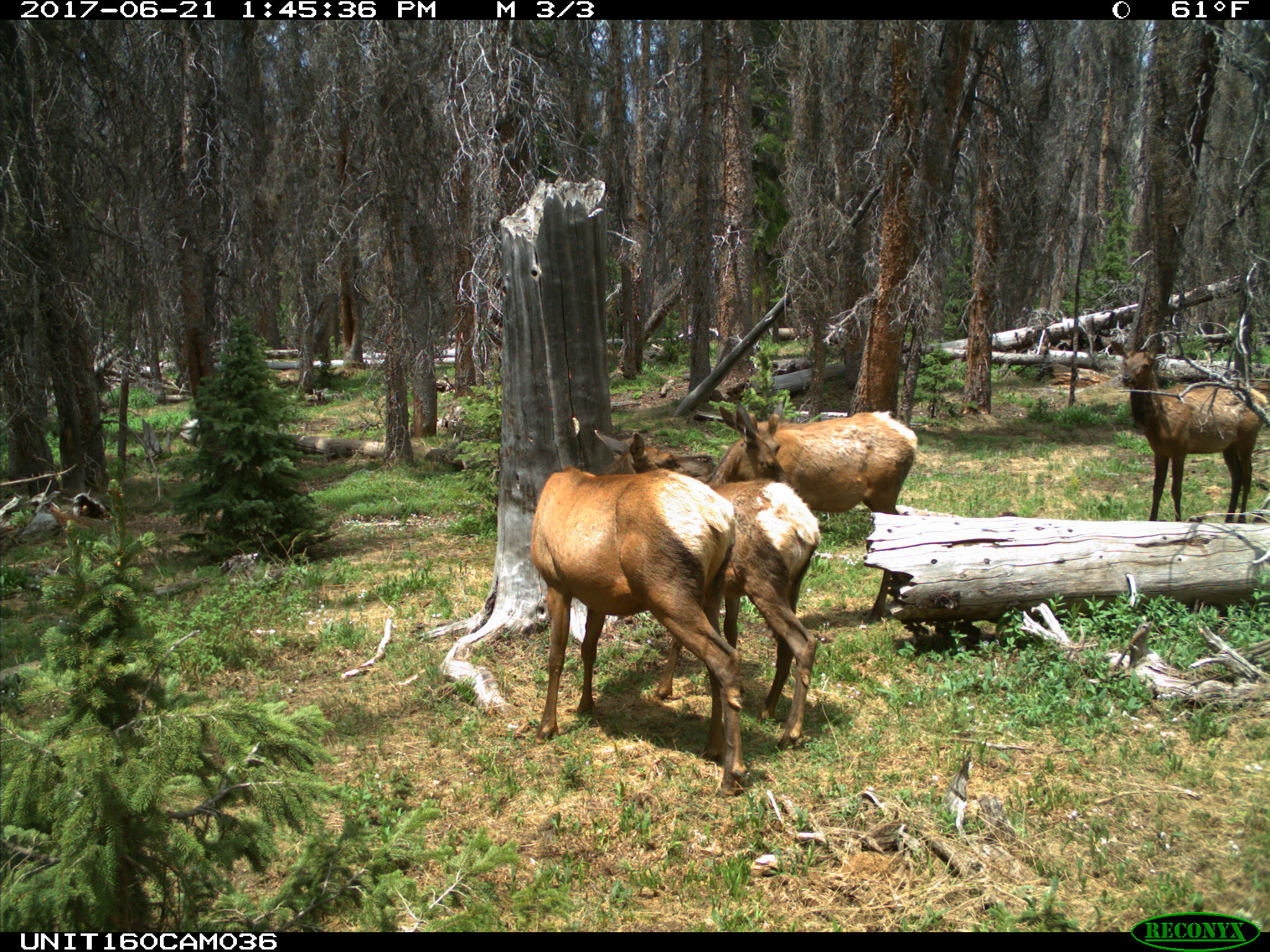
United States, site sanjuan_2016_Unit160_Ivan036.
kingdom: Animalia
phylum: Chordata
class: Mammalia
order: Artiodactyla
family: Cervidae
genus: Cervus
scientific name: Cervus elaphus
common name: red deer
Cervus elaphus (red deer).